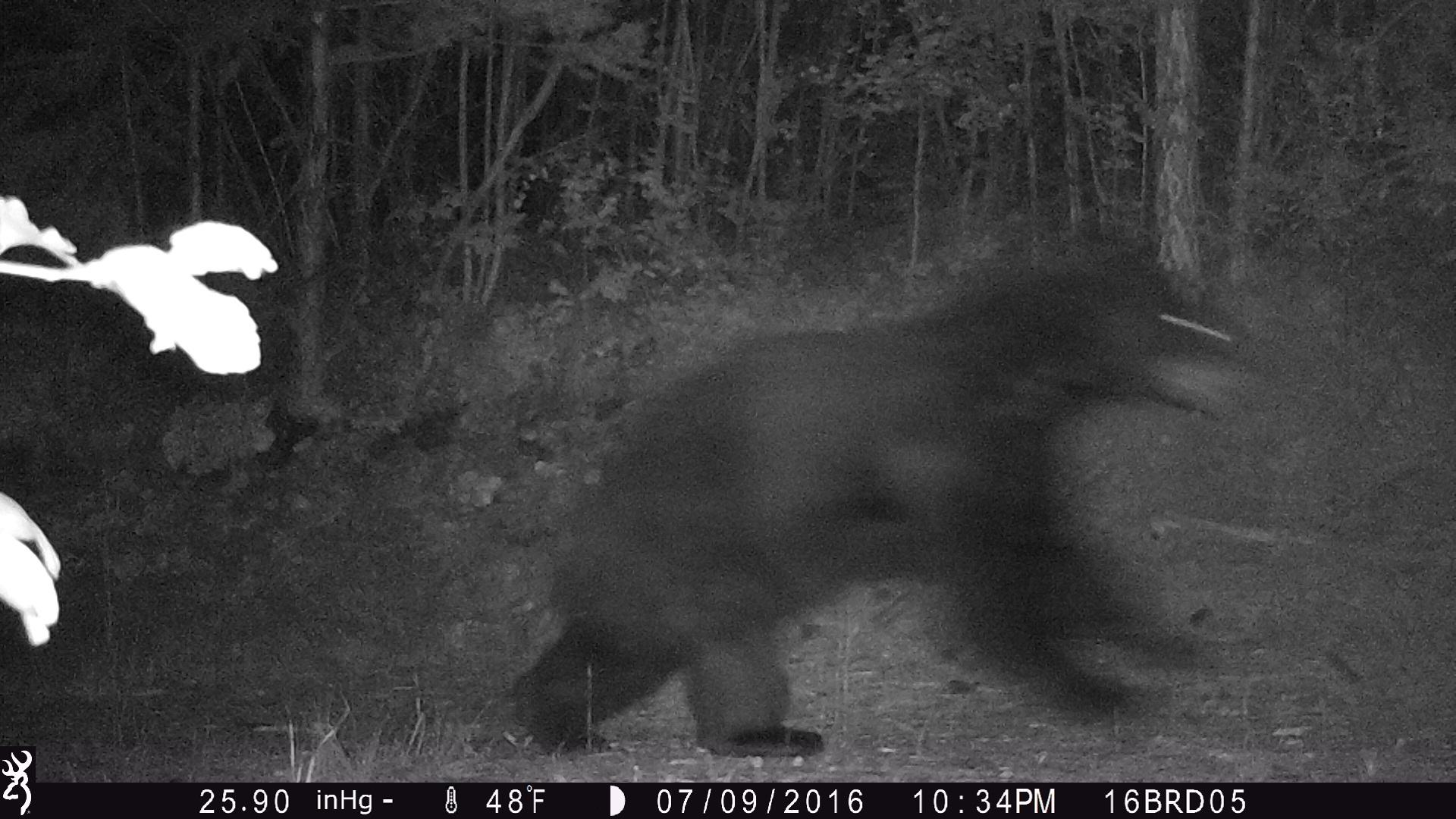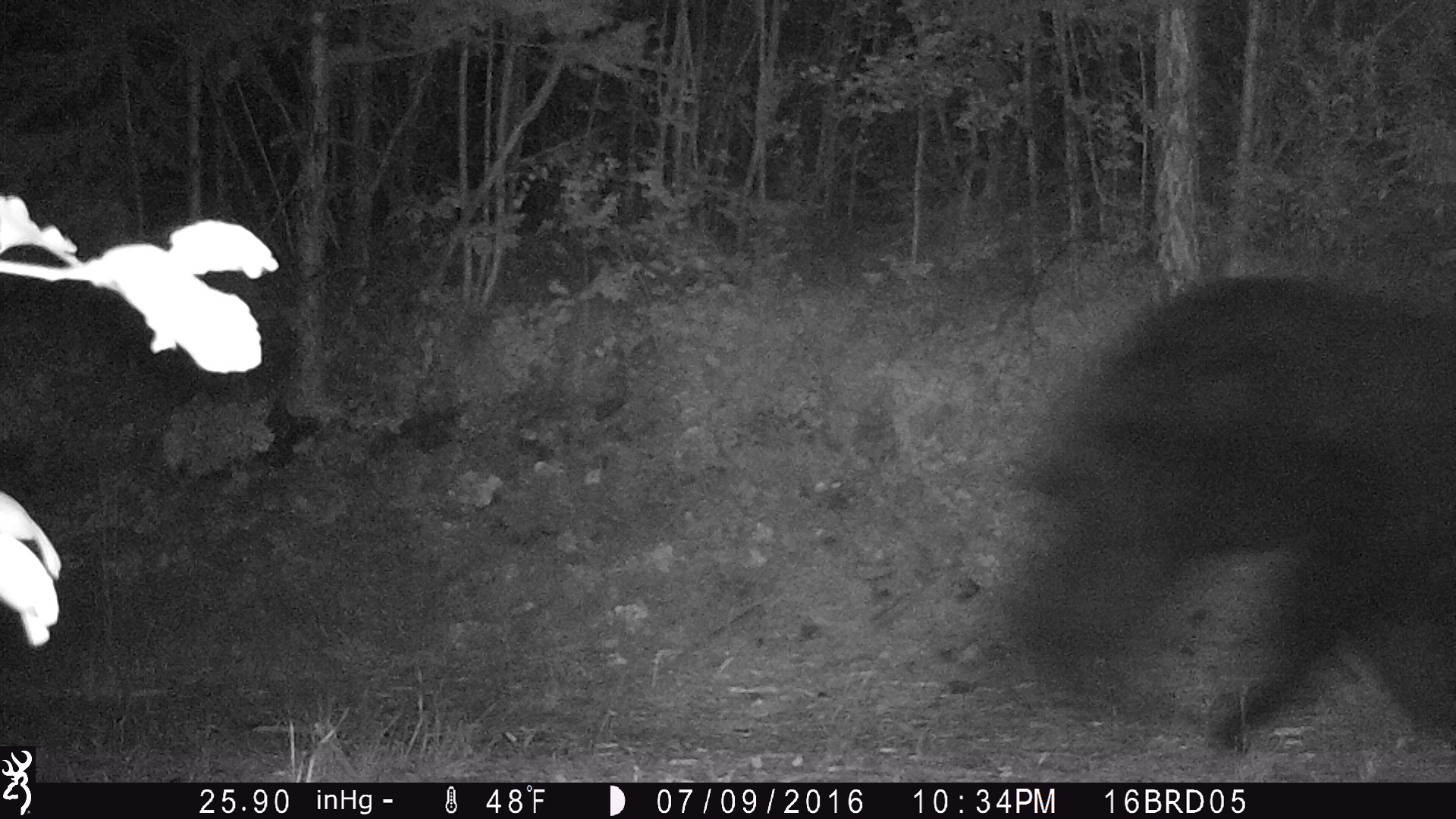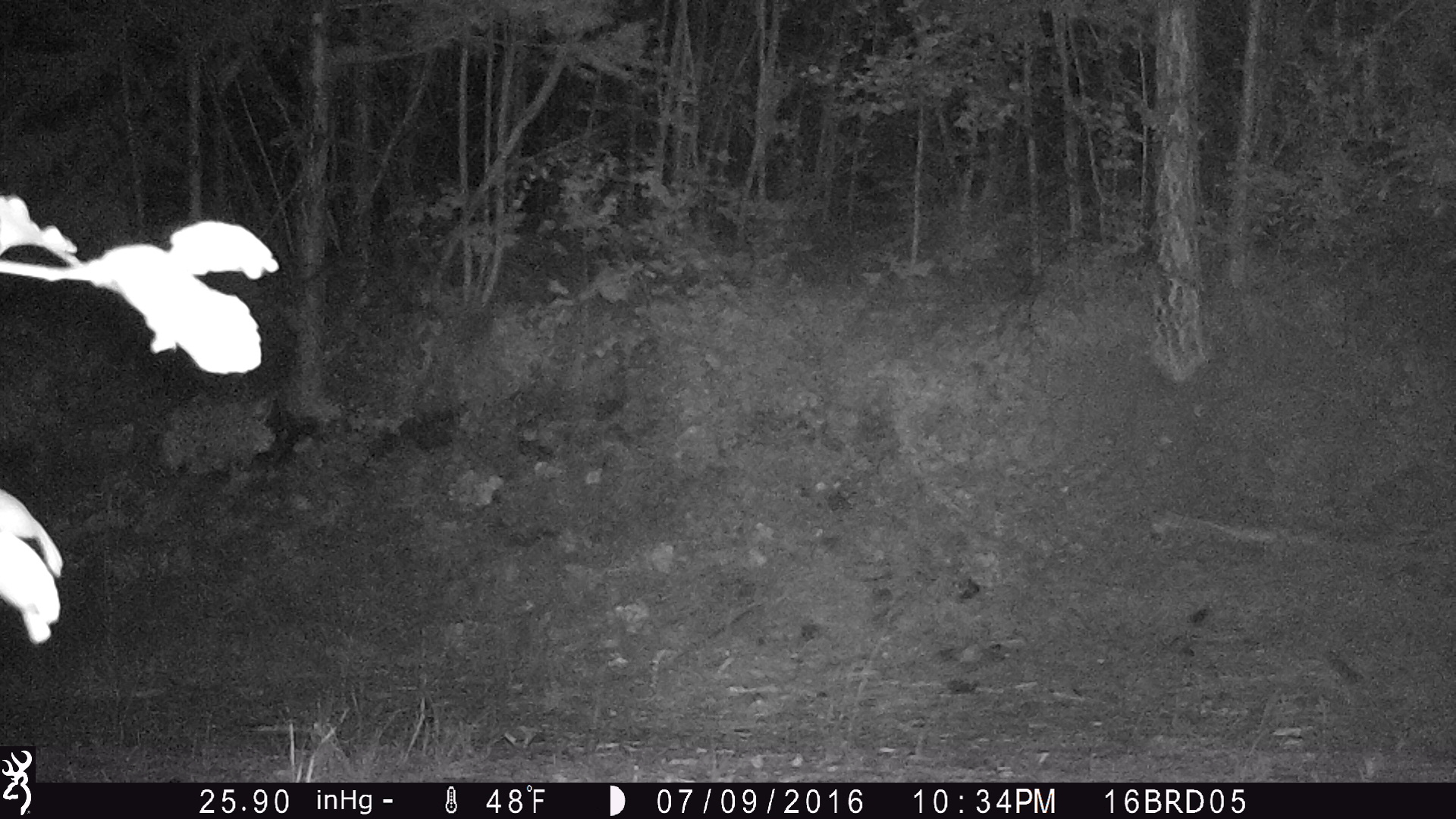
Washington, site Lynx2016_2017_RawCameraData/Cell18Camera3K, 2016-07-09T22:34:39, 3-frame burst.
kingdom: Animalia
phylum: Chordata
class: Mammalia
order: Carnivora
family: Ursidae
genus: Ursus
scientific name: Ursus americanus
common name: american black bear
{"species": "Ursus americanus (american black bear)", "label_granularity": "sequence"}